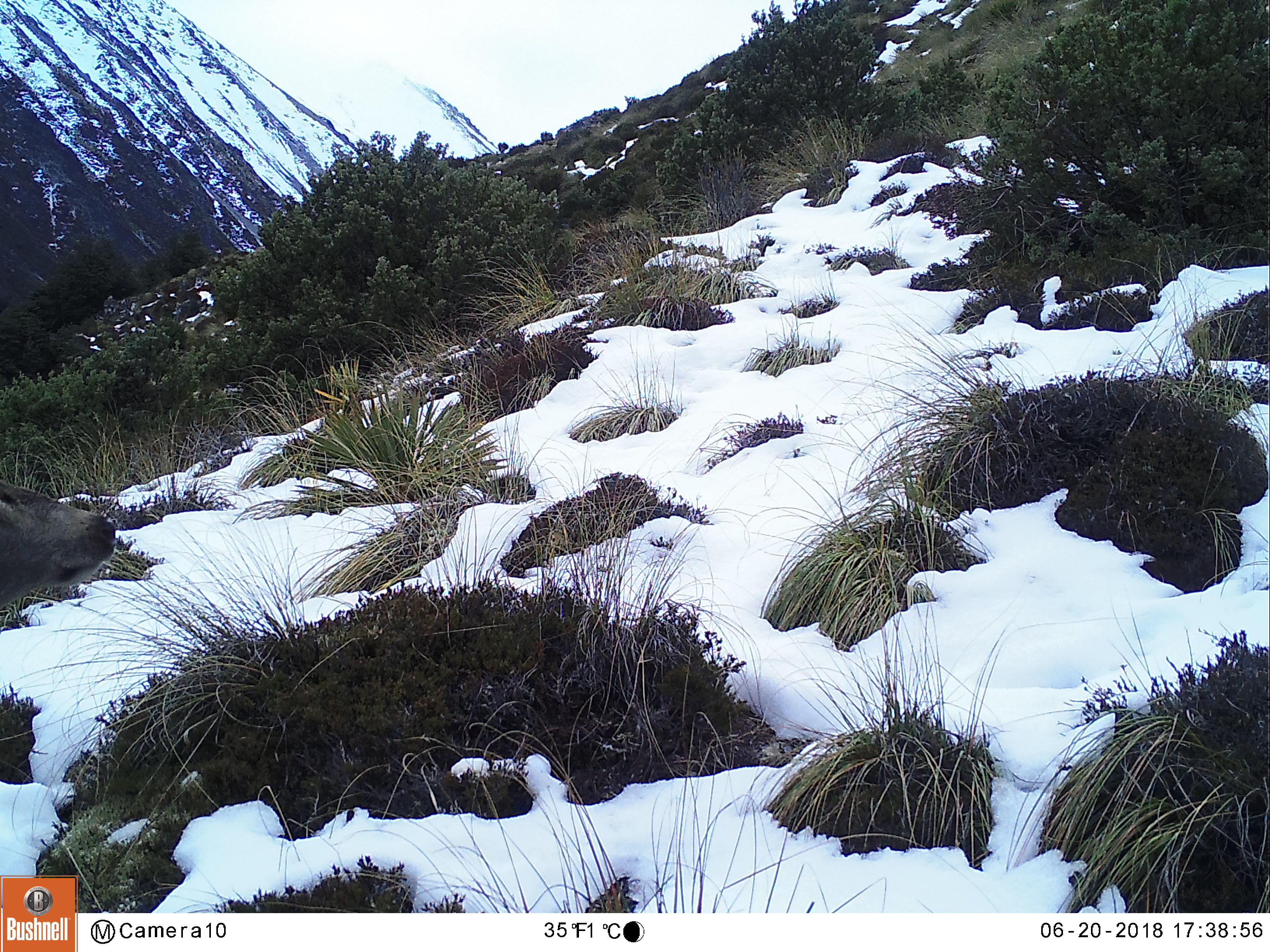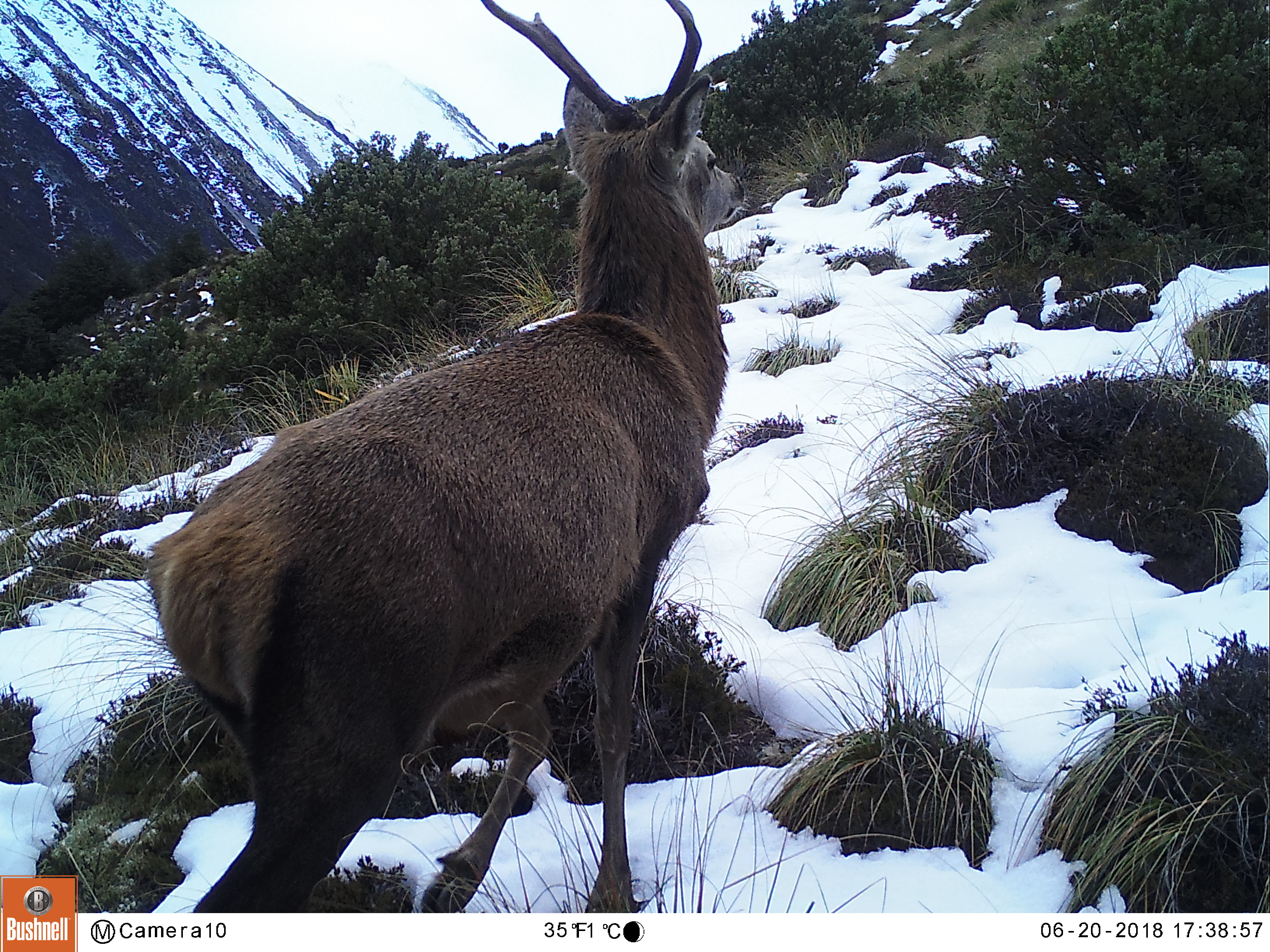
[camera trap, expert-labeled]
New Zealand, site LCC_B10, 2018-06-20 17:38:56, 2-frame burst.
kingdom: Animalia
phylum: Chordata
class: Mammalia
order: Artiodactyla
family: Cervidae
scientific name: Cervidae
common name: deer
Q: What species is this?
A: Deer (Cervidae).